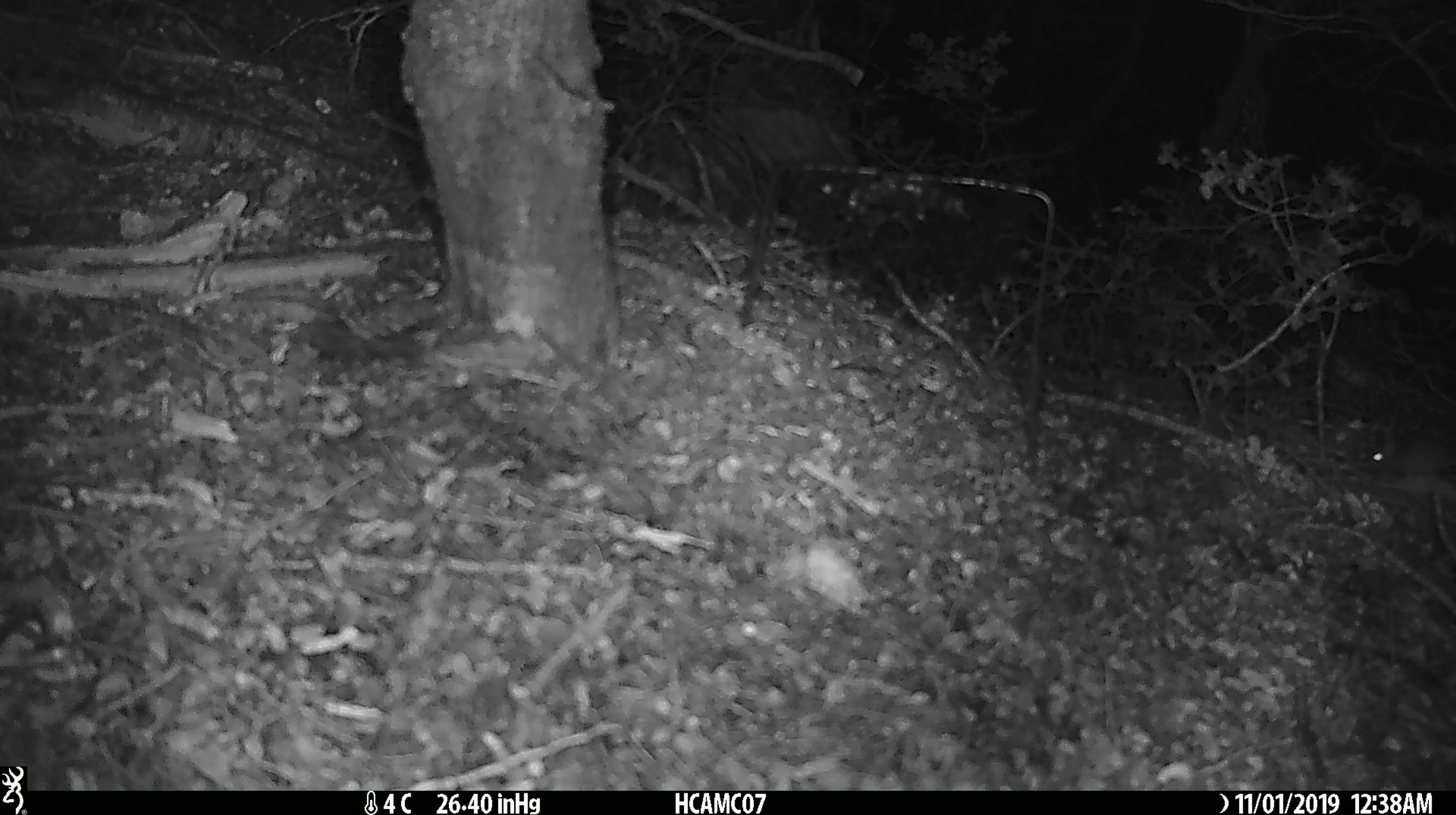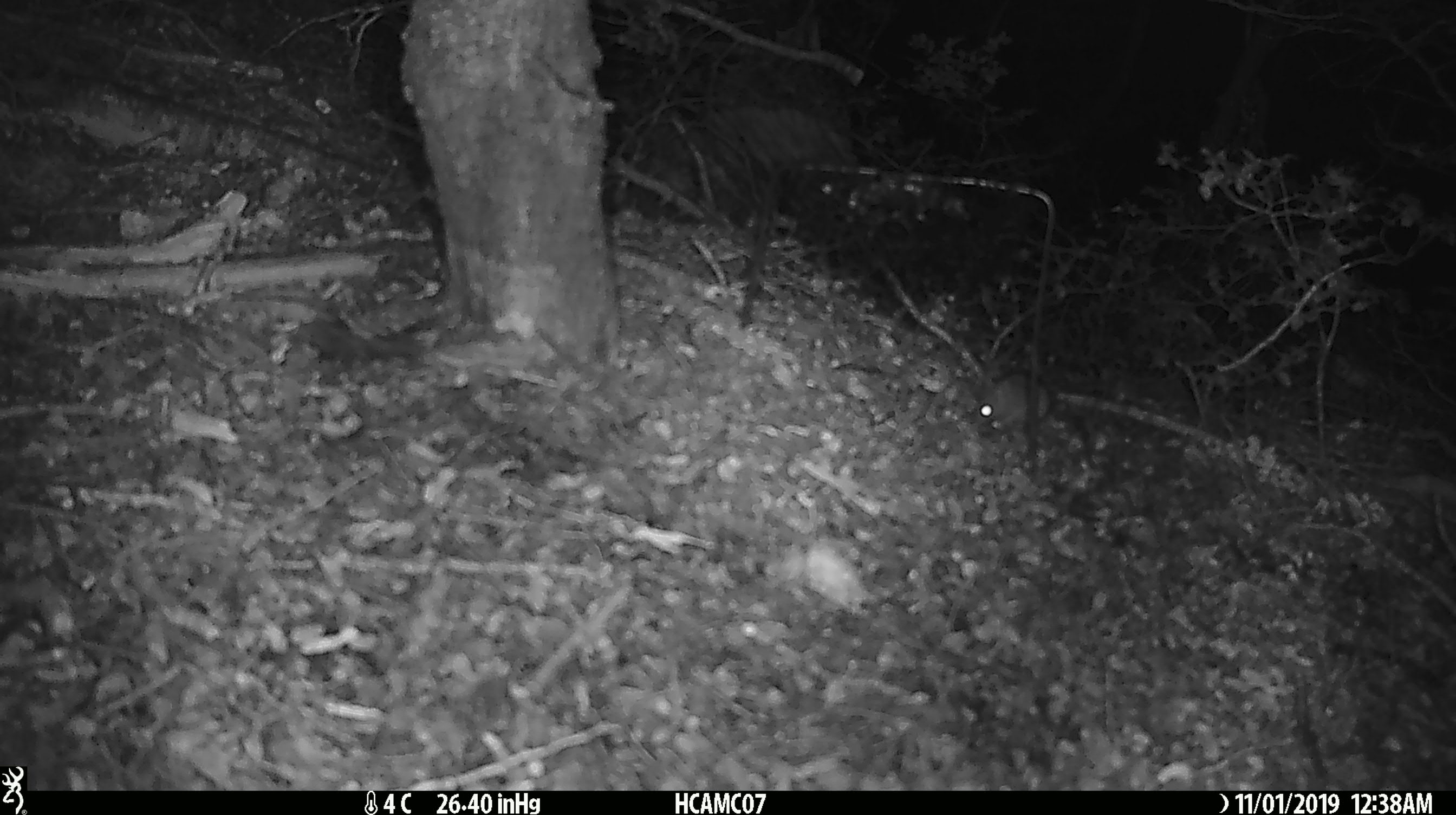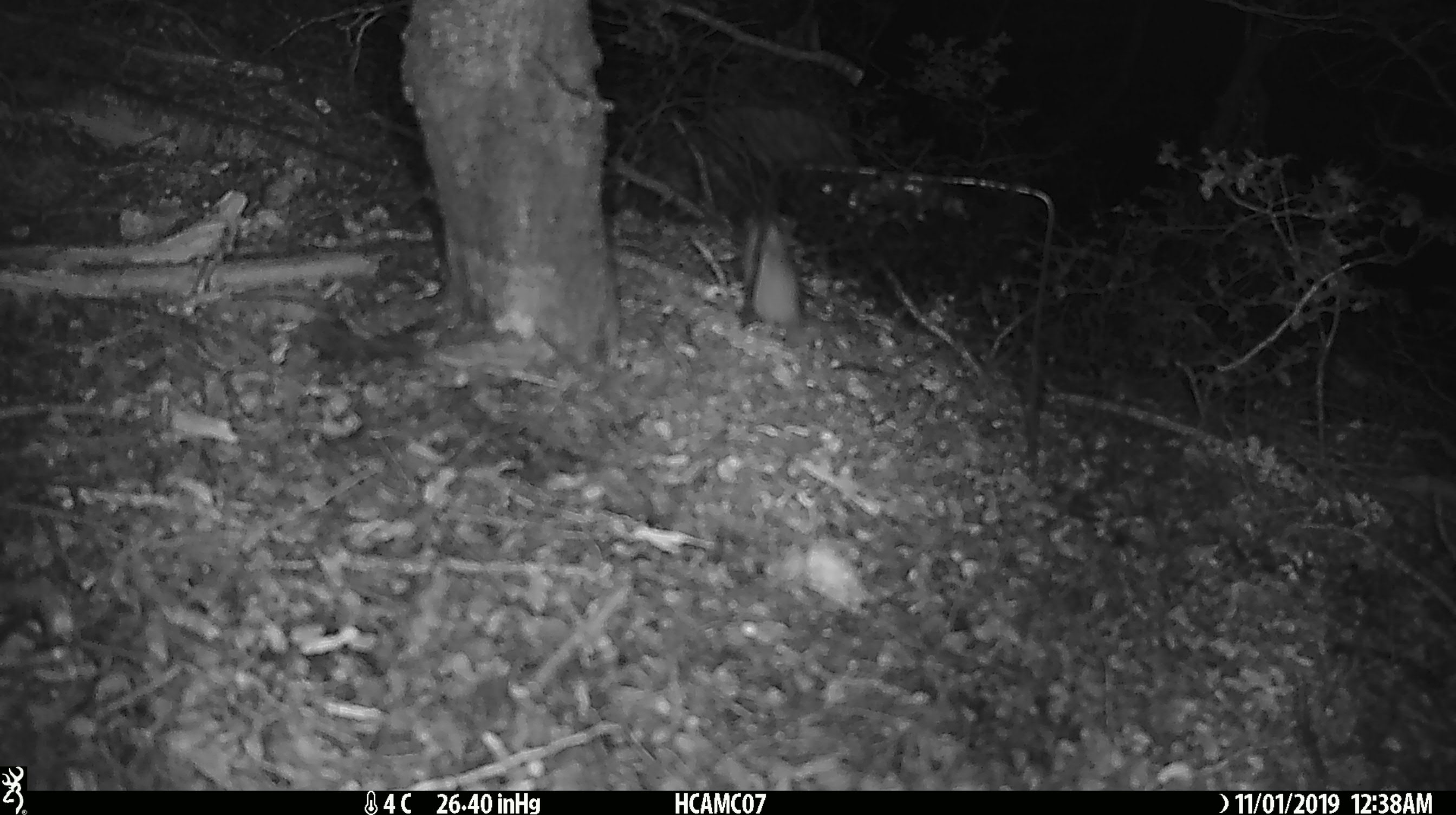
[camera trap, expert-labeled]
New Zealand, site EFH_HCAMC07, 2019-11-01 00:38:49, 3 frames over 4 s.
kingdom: Animalia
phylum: Chordata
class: Mammalia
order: Rodentia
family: Muridae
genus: Mus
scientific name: Mus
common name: mouse